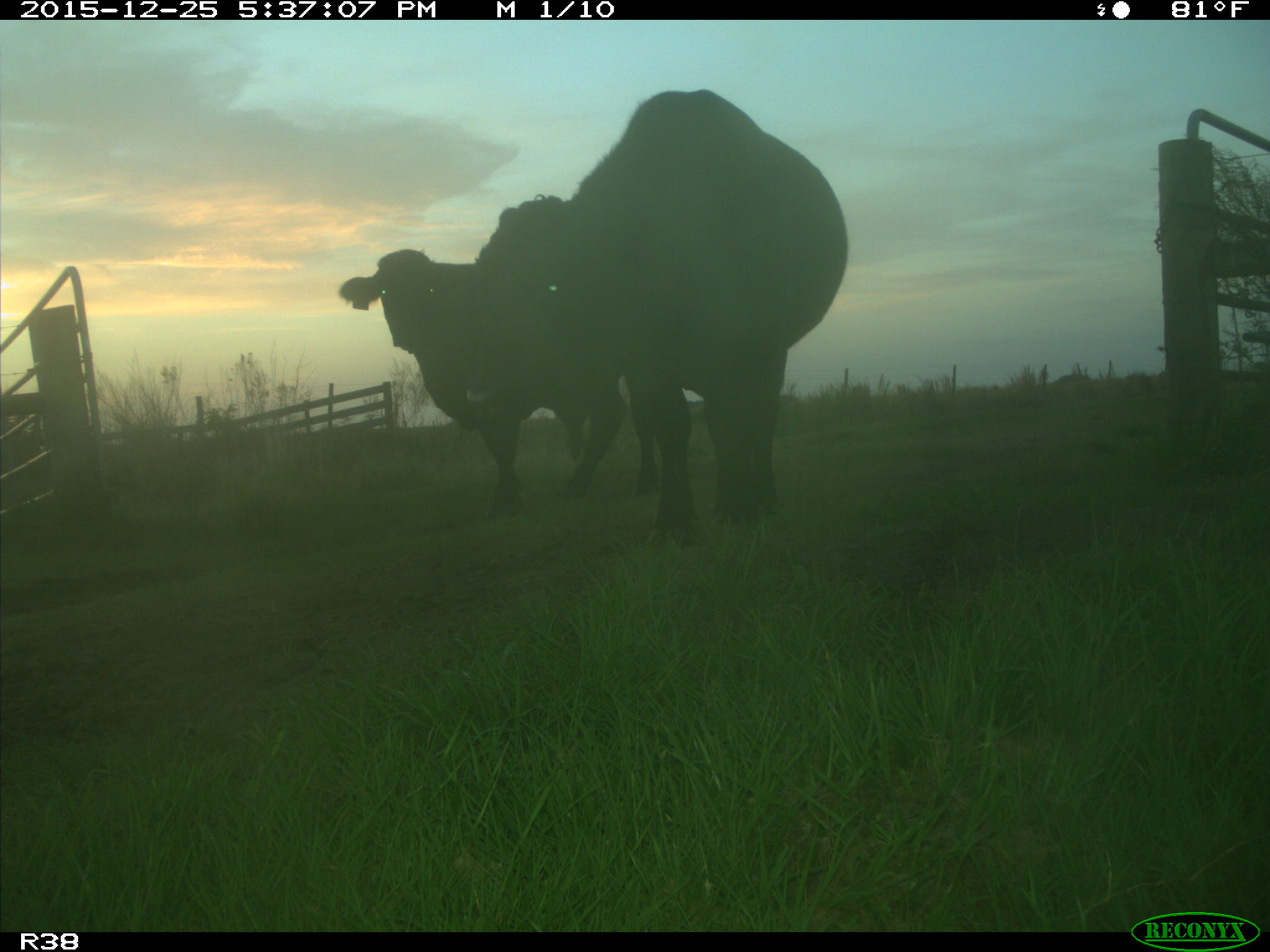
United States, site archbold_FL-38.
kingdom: Animalia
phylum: Chordata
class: Mammalia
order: Artiodactyla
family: Bovidae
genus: Bos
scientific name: Bos taurus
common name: domestic cow